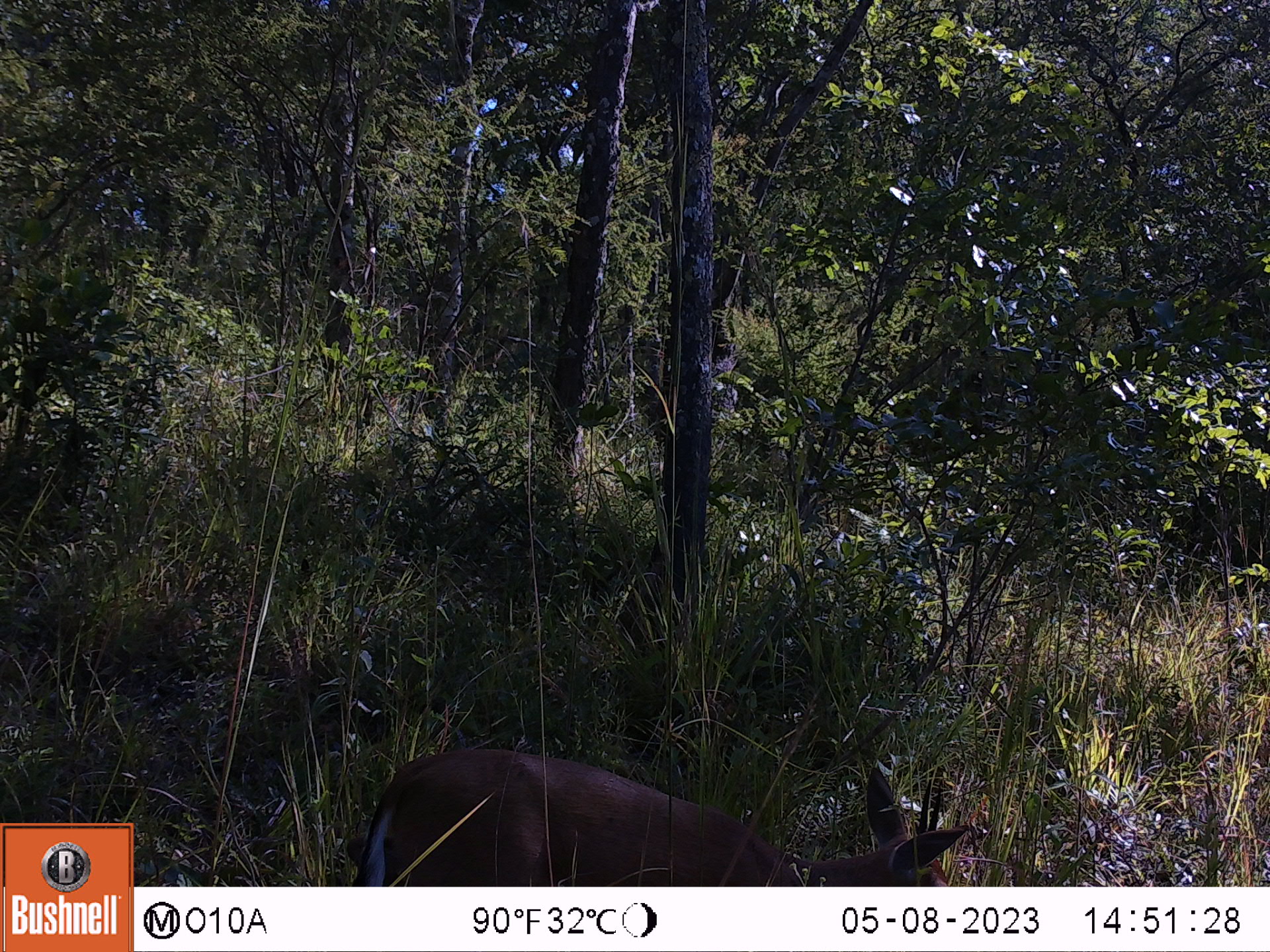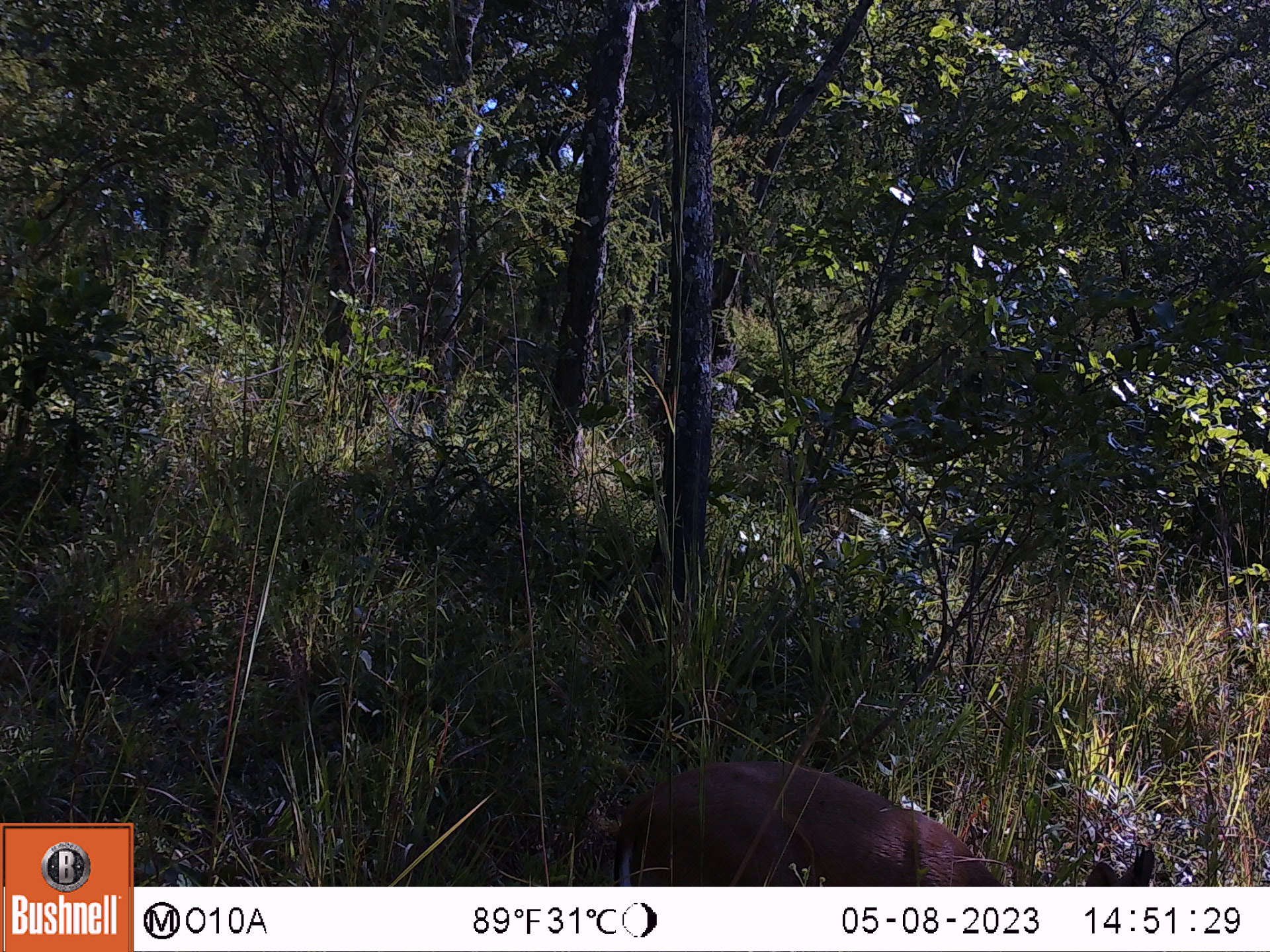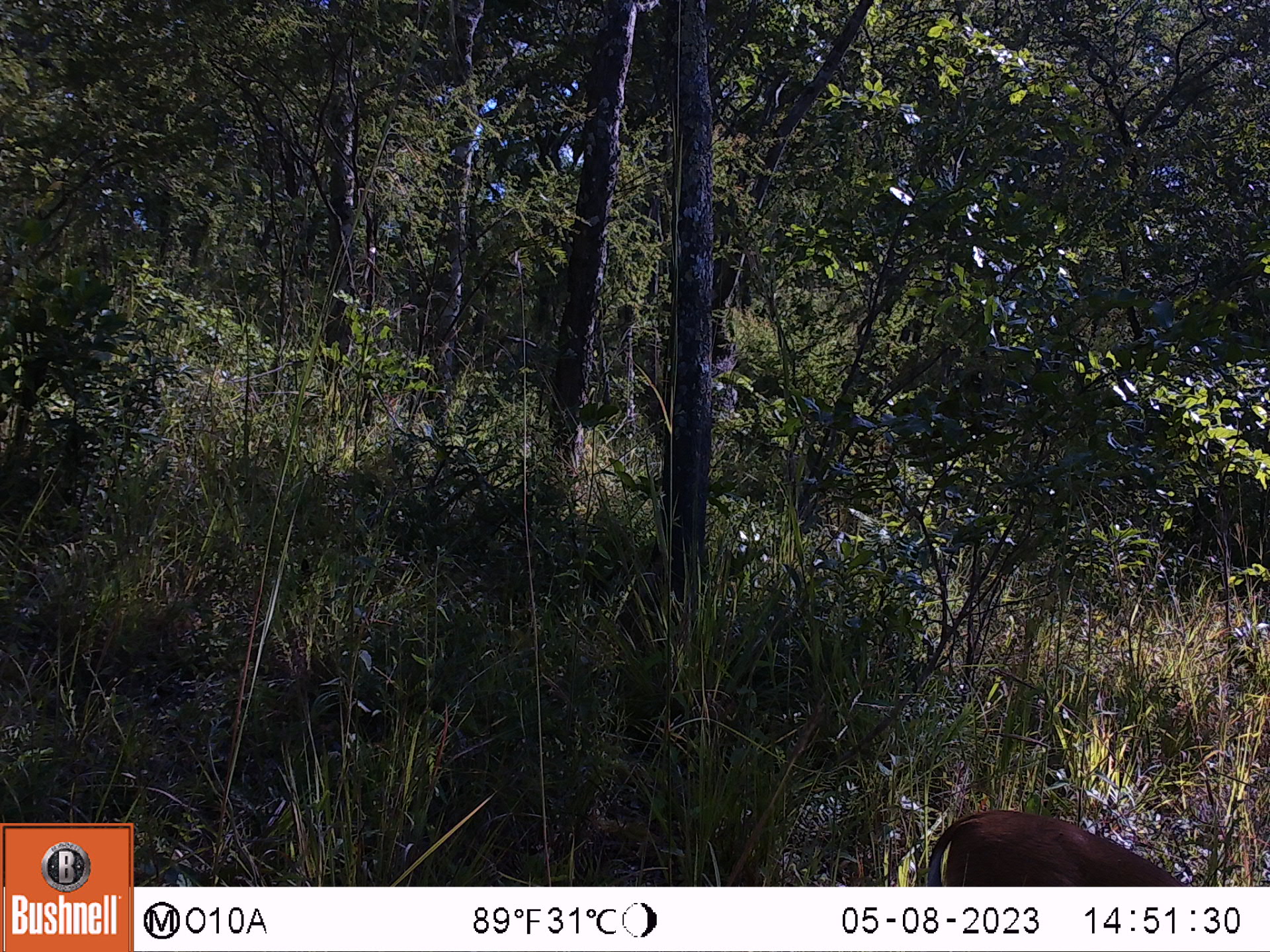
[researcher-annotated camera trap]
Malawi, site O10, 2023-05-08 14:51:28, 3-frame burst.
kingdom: Animalia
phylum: Chordata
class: Mammalia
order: Artiodactyla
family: Bovidae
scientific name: Antilopinae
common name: small antelope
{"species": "small antelope (Antilopinae)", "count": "1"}